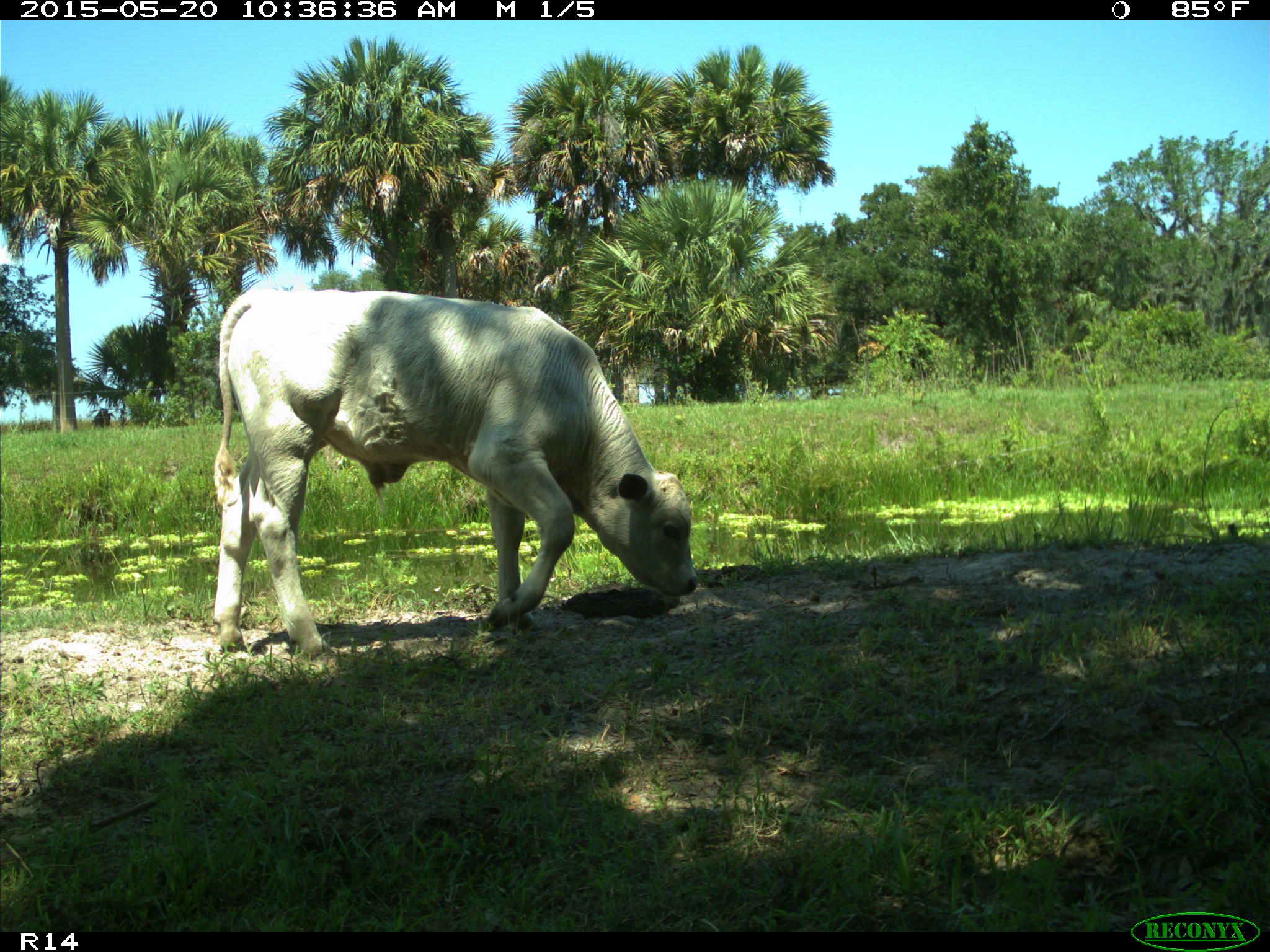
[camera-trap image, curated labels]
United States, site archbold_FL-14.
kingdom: Animalia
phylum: Chordata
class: Mammalia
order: Artiodactyla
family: Bovidae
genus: Bos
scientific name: Bos taurus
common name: domestic cow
Bos taurus (domestic cow).